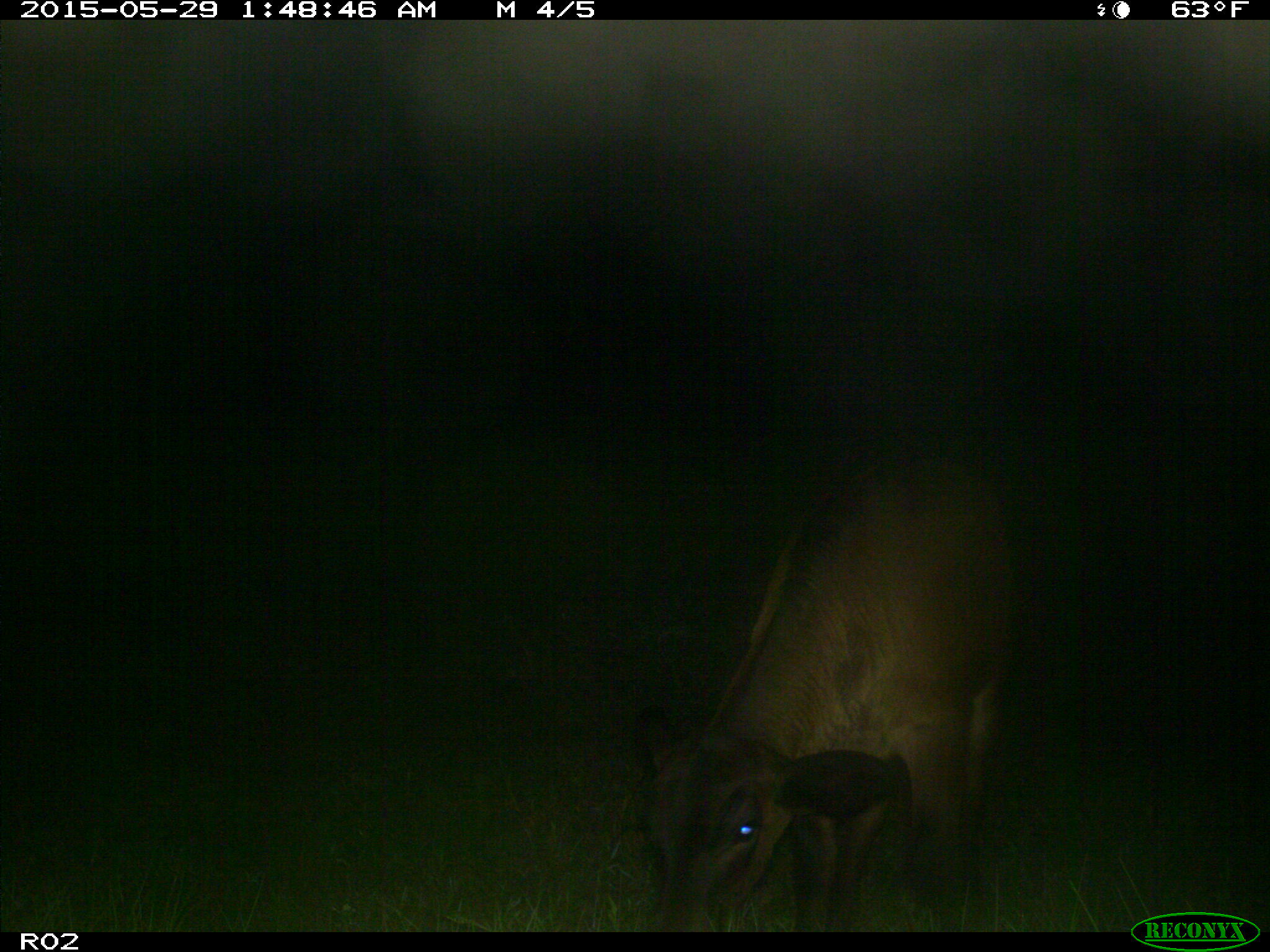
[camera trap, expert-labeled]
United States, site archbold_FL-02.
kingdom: Animalia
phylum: Chordata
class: Mammalia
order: Artiodactyla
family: Bovidae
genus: Bos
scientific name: Bos taurus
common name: domestic cow